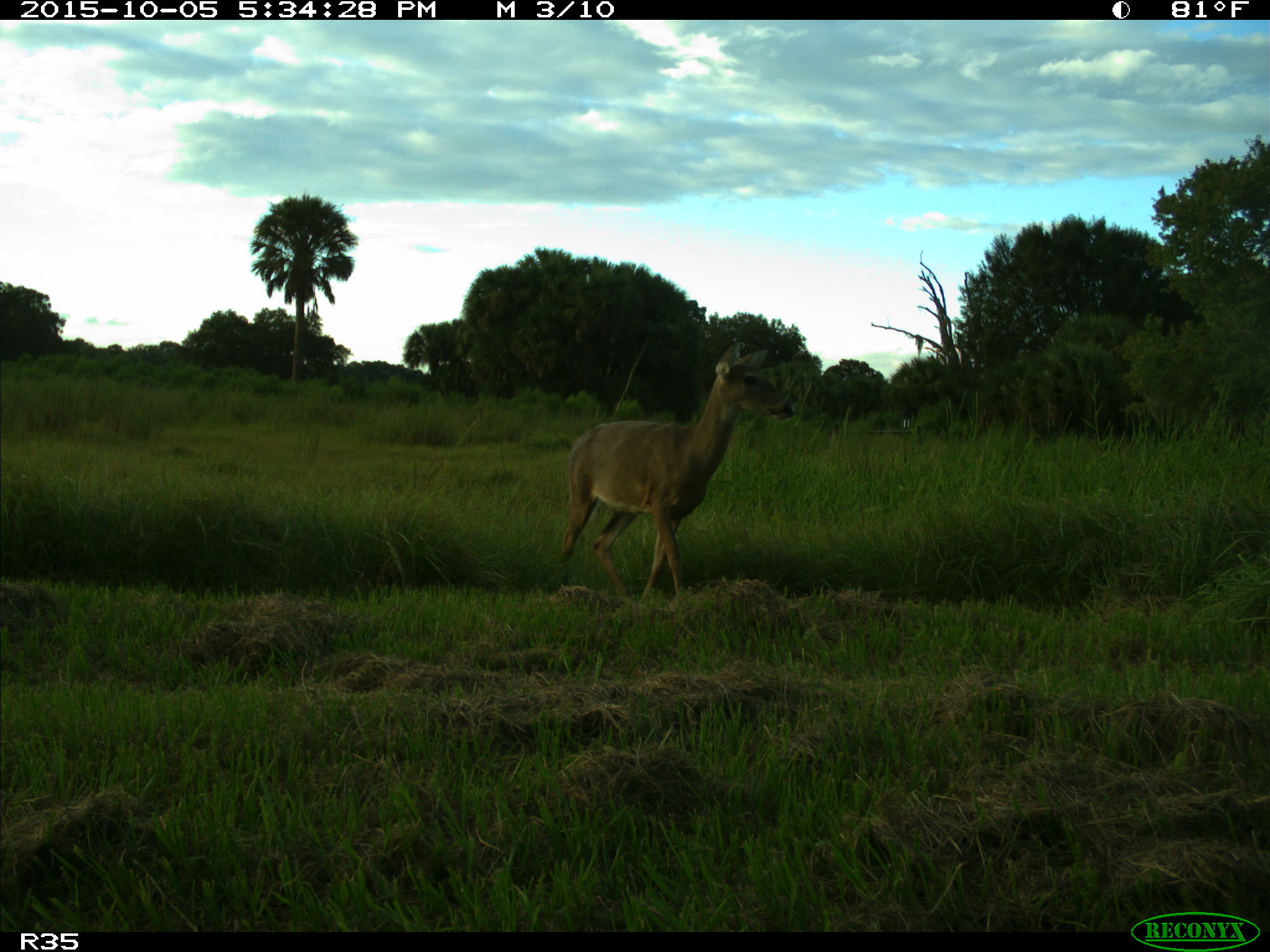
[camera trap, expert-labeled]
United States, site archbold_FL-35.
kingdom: Animalia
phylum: Chordata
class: Mammalia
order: Artiodactyla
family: Cervidae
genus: Odocoileus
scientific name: Odocoileus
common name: deer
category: unidentified deer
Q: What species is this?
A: Unidentified deer (deer) (Odocoileus).